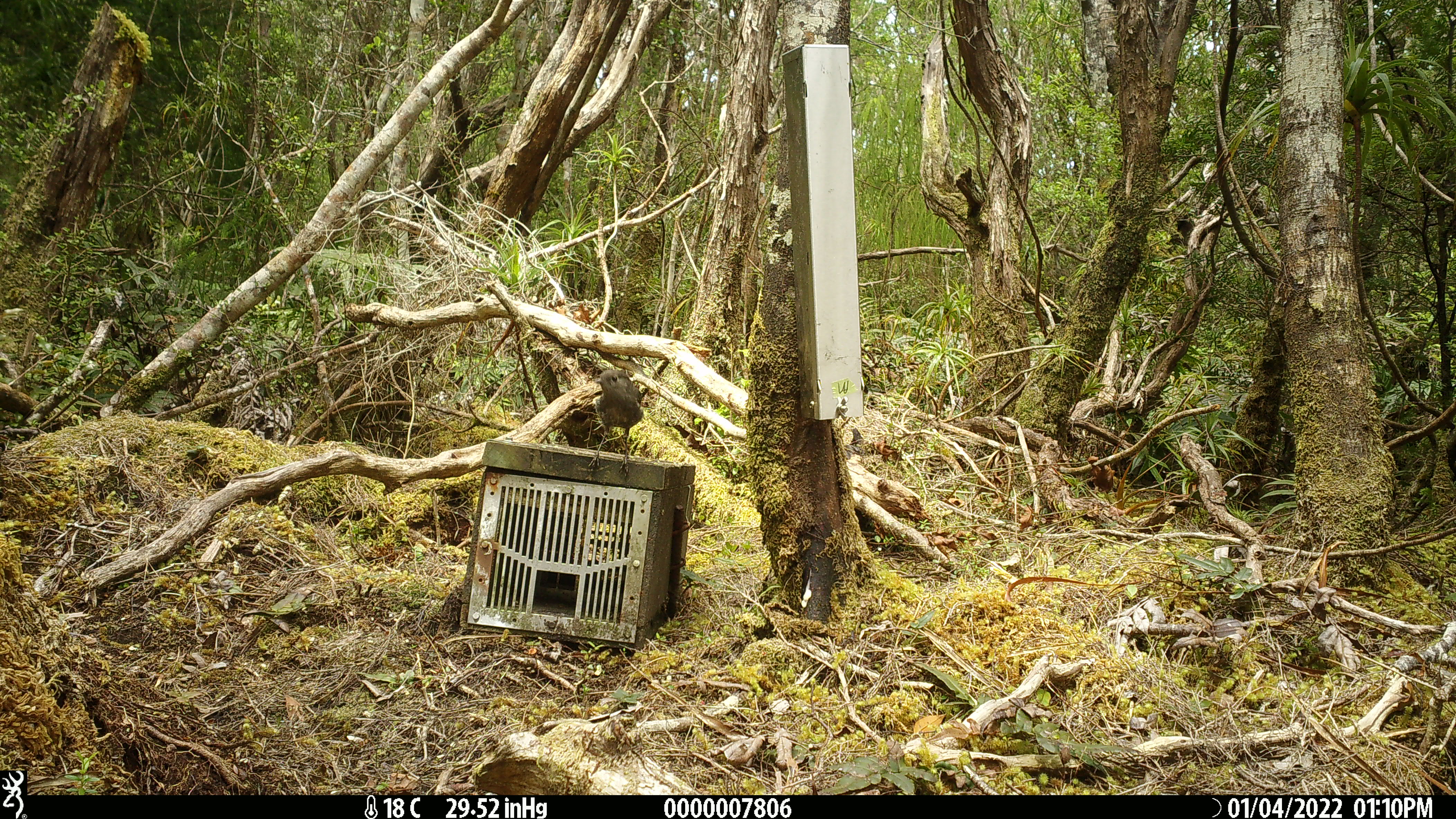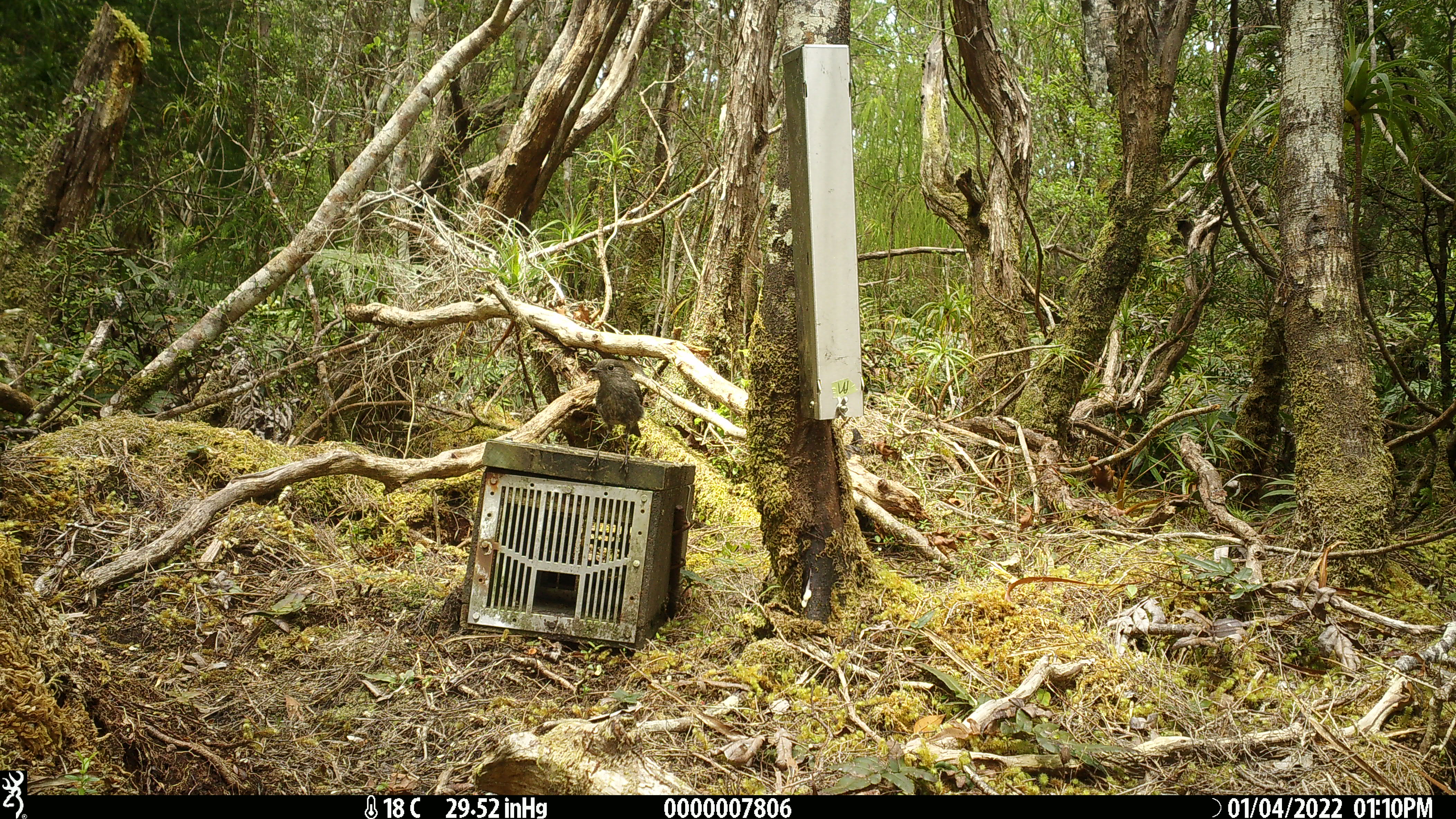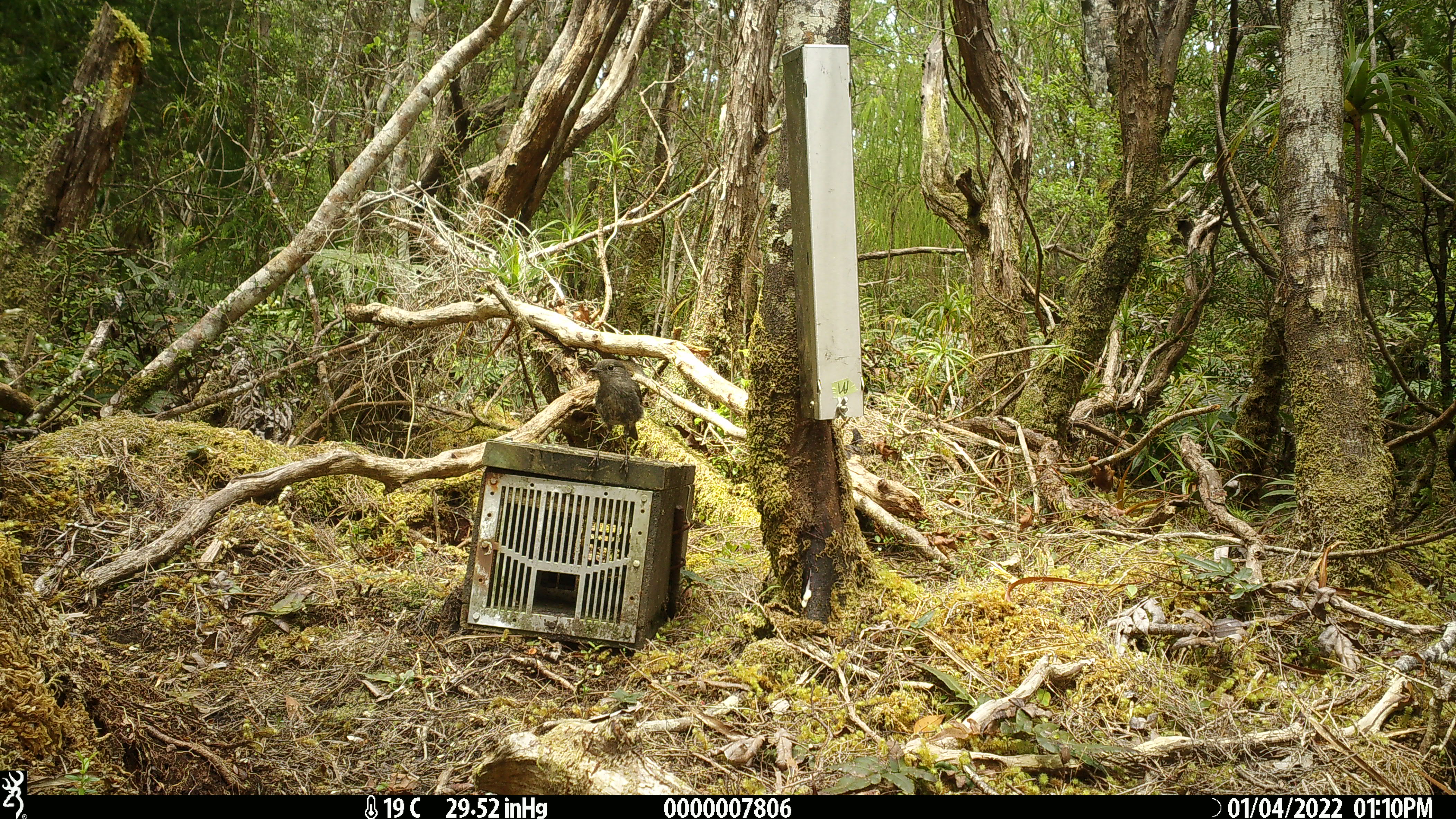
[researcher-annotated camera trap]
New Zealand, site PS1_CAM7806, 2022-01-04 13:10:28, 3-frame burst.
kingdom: Animalia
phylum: Chordata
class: Aves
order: Passeriformes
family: Petroicidae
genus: Petroica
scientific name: Petroica australis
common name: new zealand robin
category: robin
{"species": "robin (new zealand robin) (Petroica australis)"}